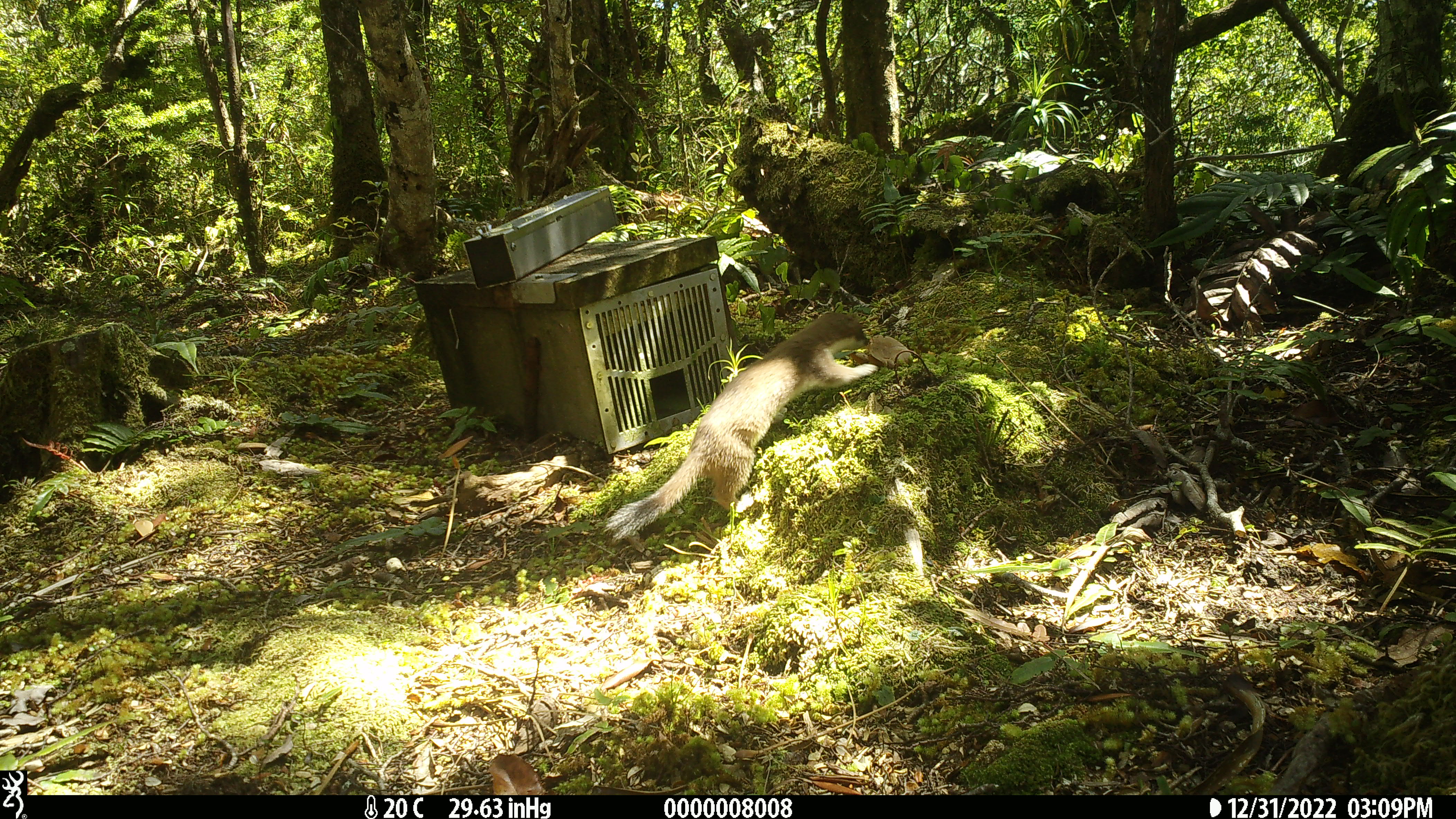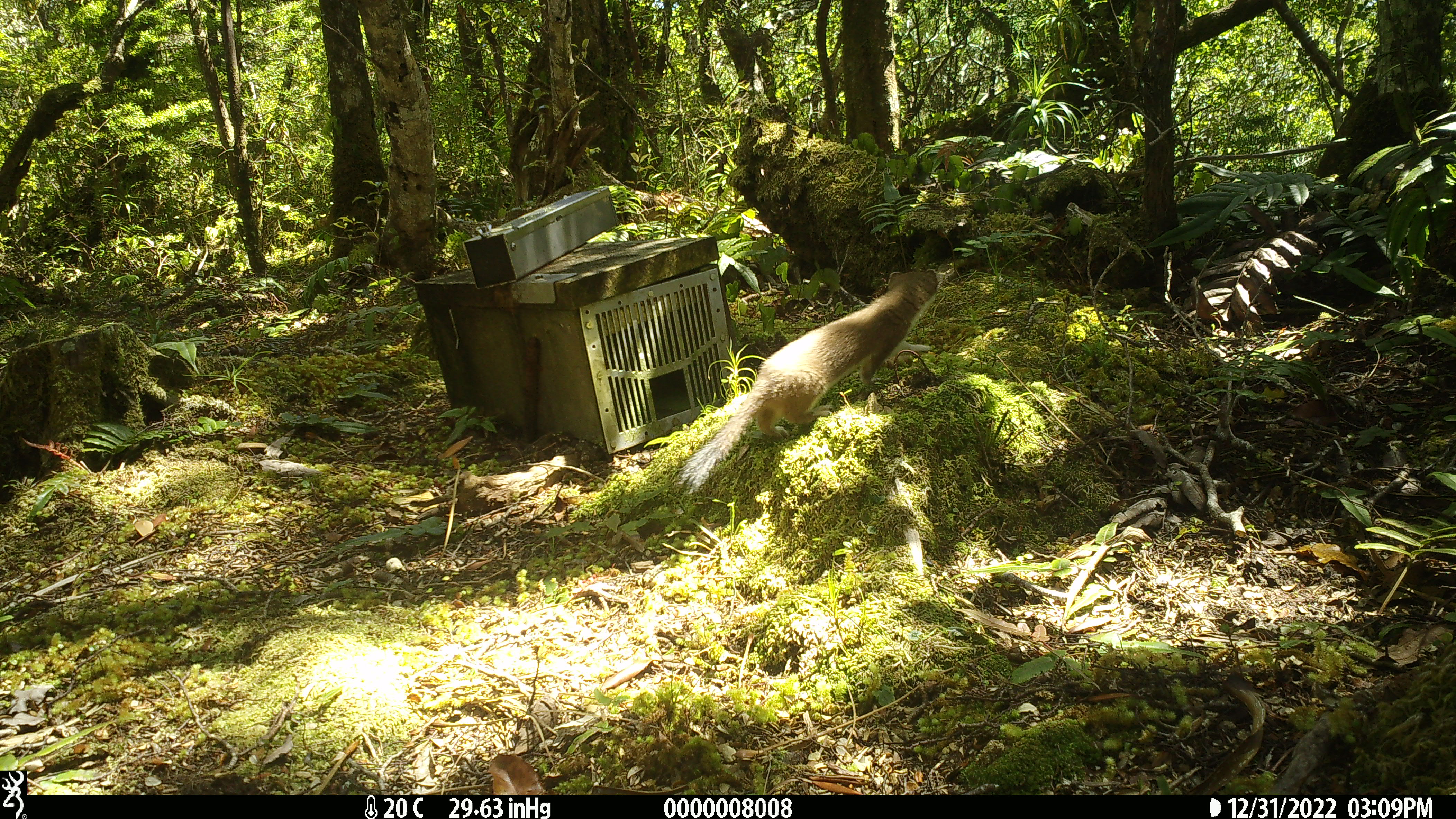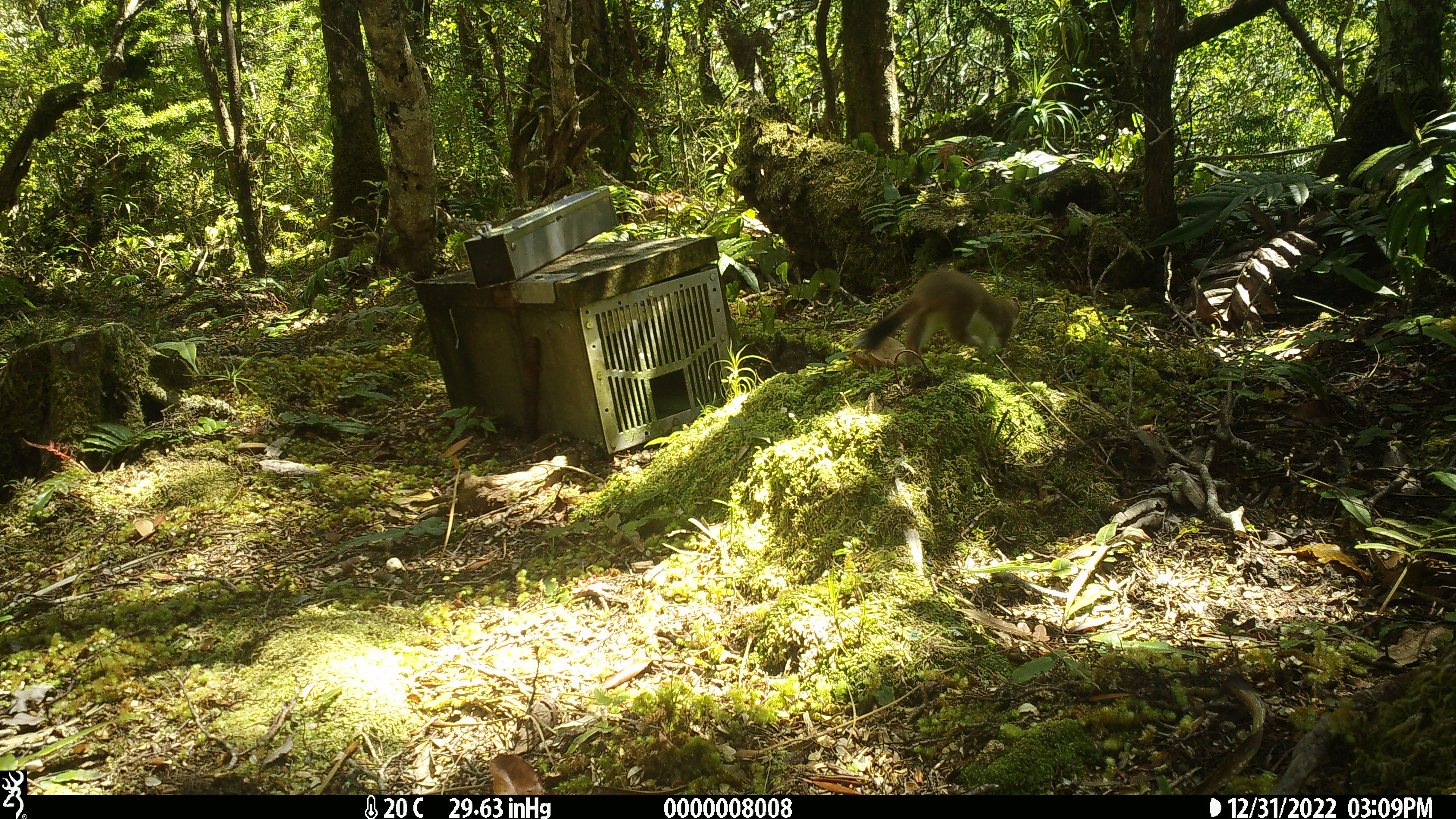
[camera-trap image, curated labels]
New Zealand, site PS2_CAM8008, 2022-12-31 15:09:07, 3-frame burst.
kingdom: Animalia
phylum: Chordata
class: Mammalia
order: Carnivora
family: Mustelidae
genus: Mustela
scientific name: Mustela erminea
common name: stoat